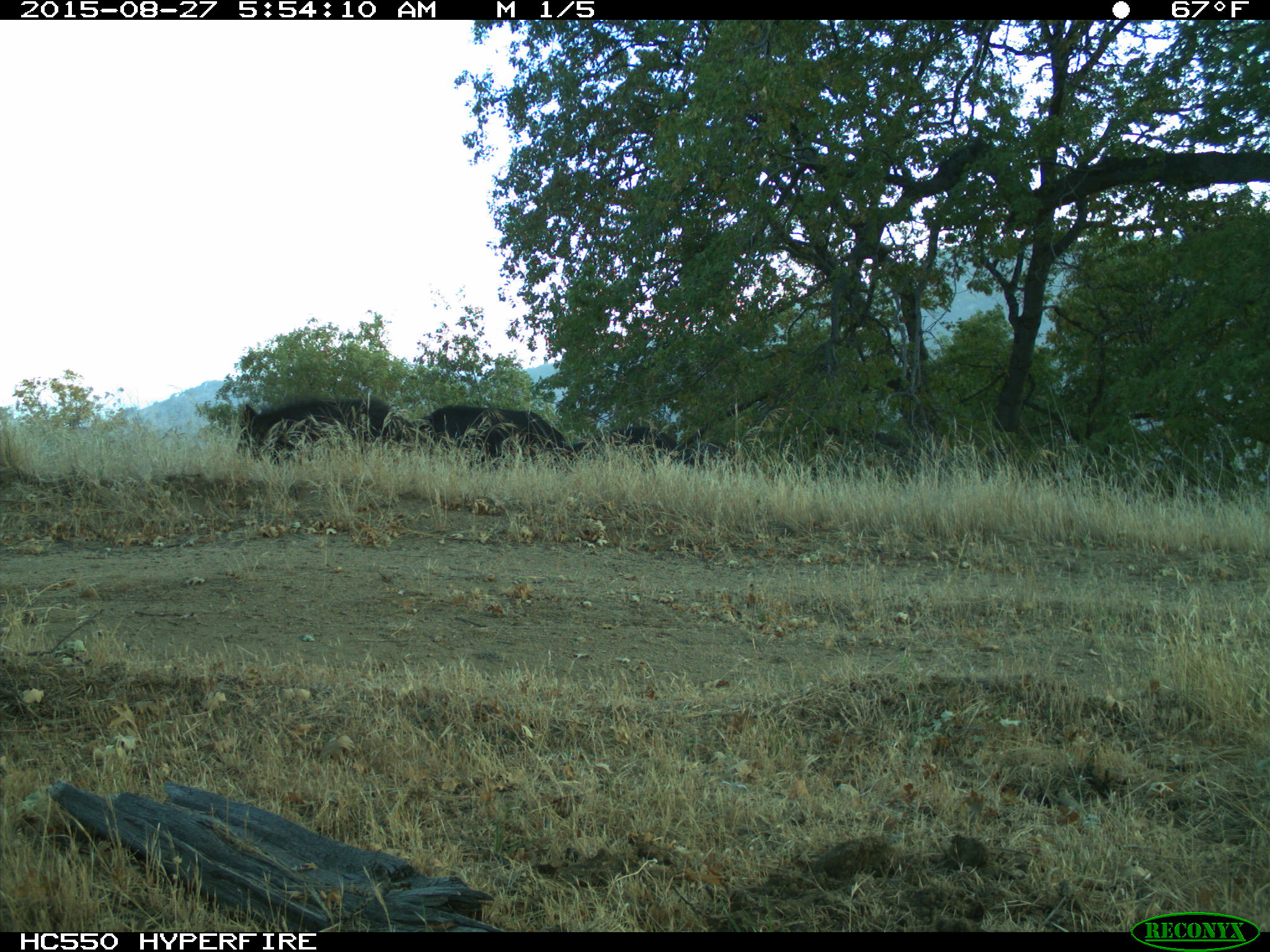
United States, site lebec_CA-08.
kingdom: Animalia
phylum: Chordata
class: Mammalia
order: Artiodactyla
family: Suidae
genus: Sus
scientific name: Sus scrofa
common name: wild boar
Sus scrofa (wild boar).